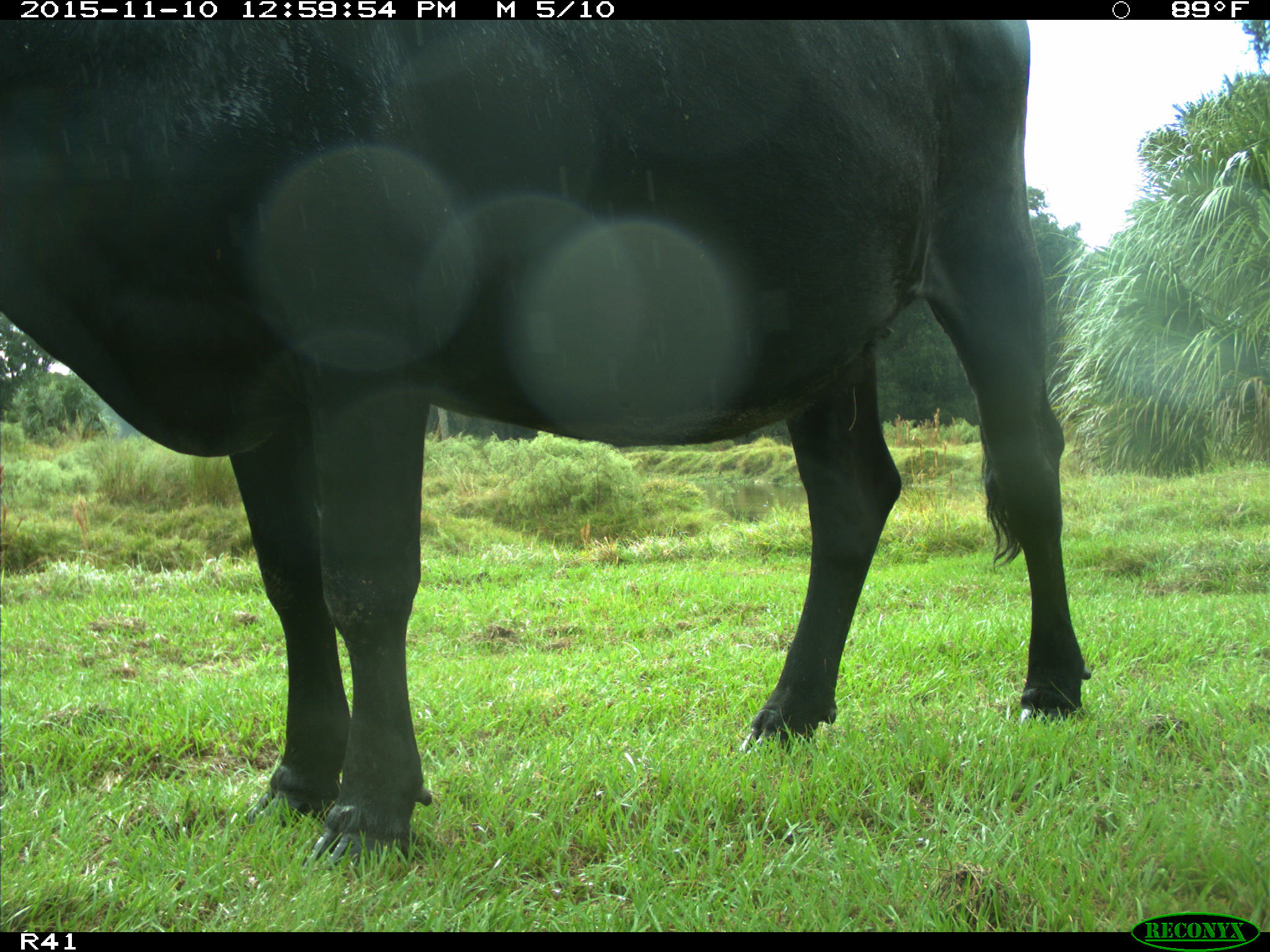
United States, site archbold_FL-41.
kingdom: Animalia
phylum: Chordata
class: Mammalia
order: Artiodactyla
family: Bovidae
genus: Bos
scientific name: Bos taurus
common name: domestic cow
Bos taurus (domestic cow).